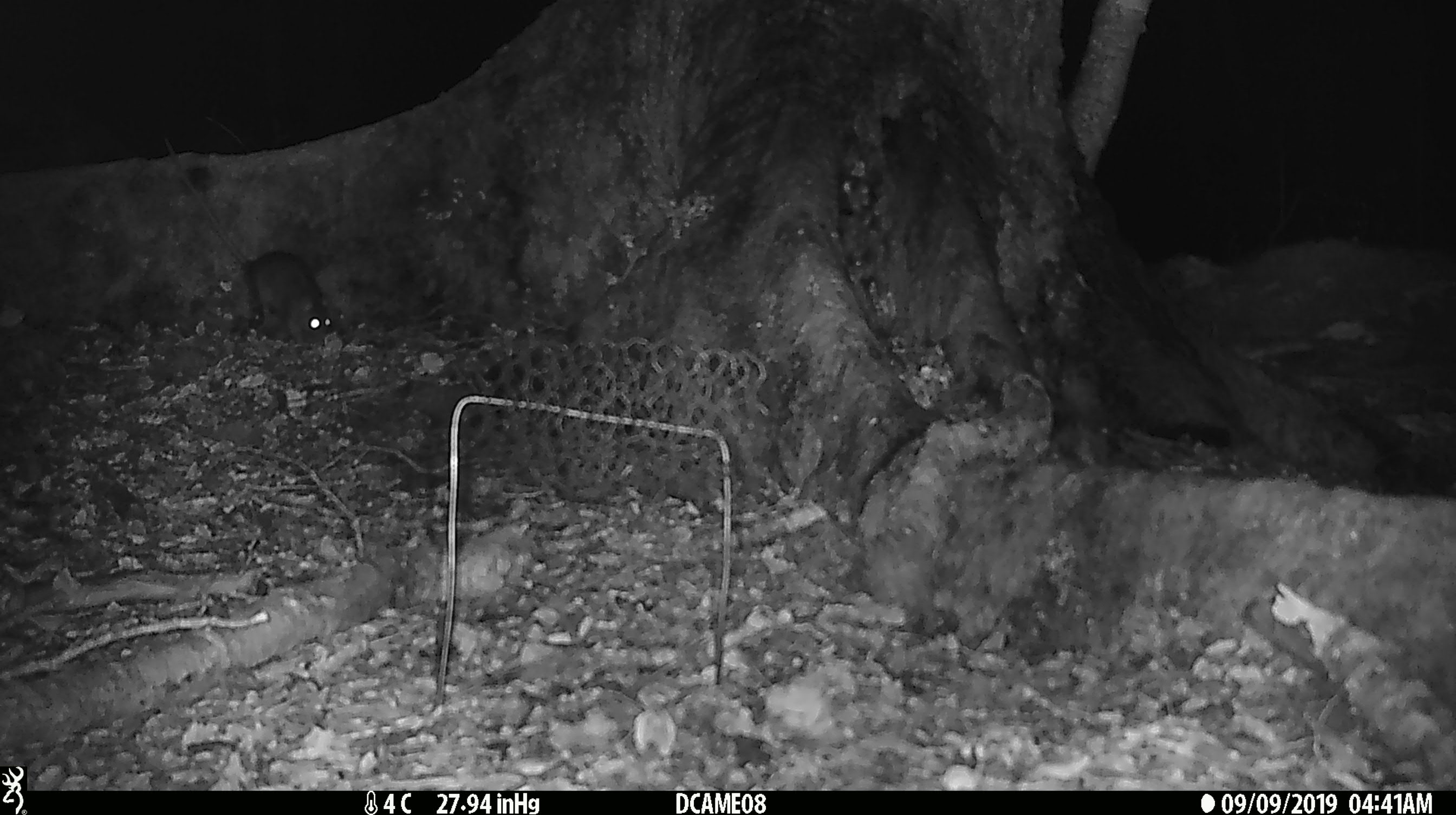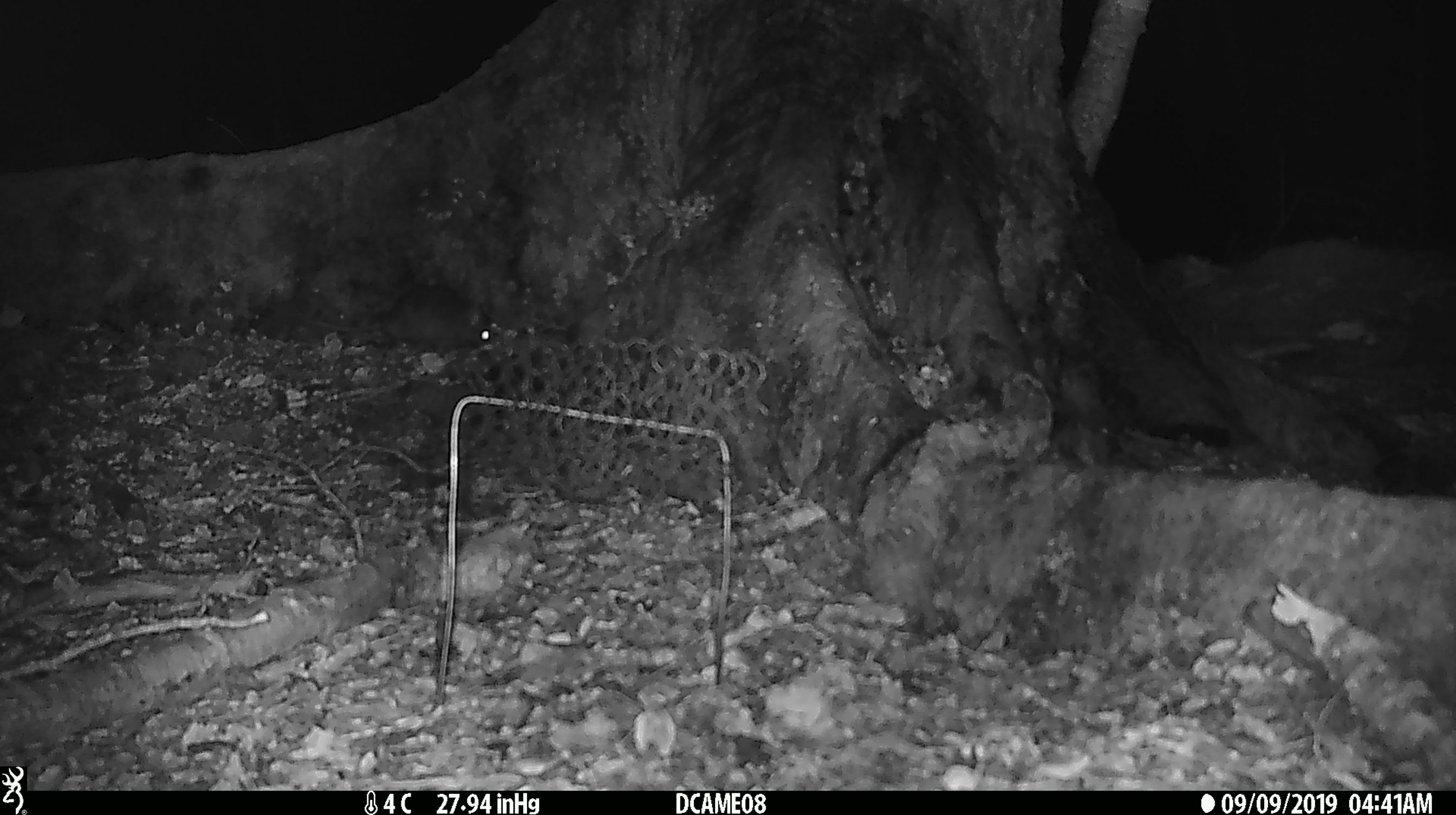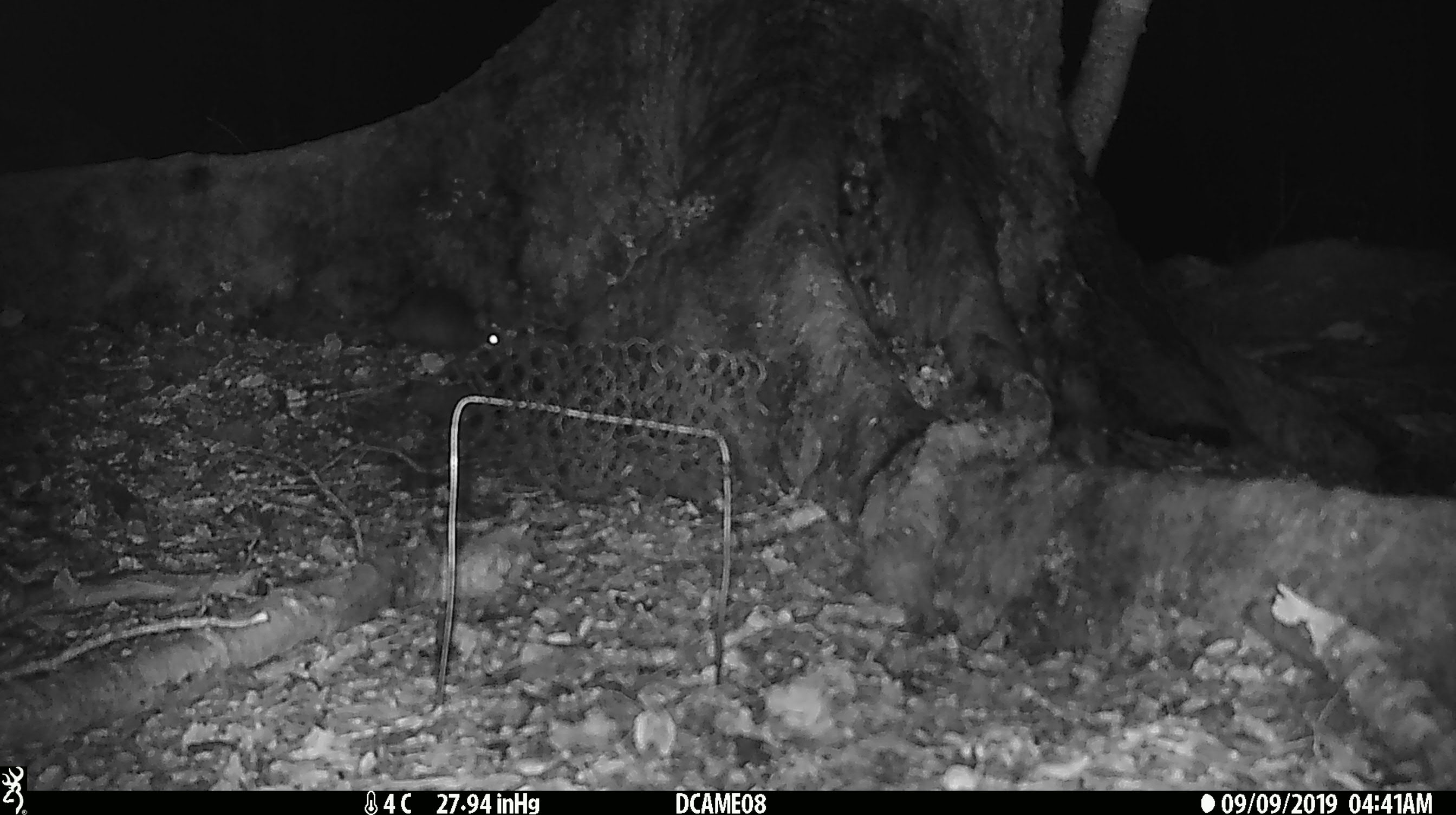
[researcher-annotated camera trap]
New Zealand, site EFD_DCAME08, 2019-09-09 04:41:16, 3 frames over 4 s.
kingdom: Animalia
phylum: Chordata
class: Mammalia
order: Rodentia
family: Muridae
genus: Rattus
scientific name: Rattus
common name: rat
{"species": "rat (Rattus)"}